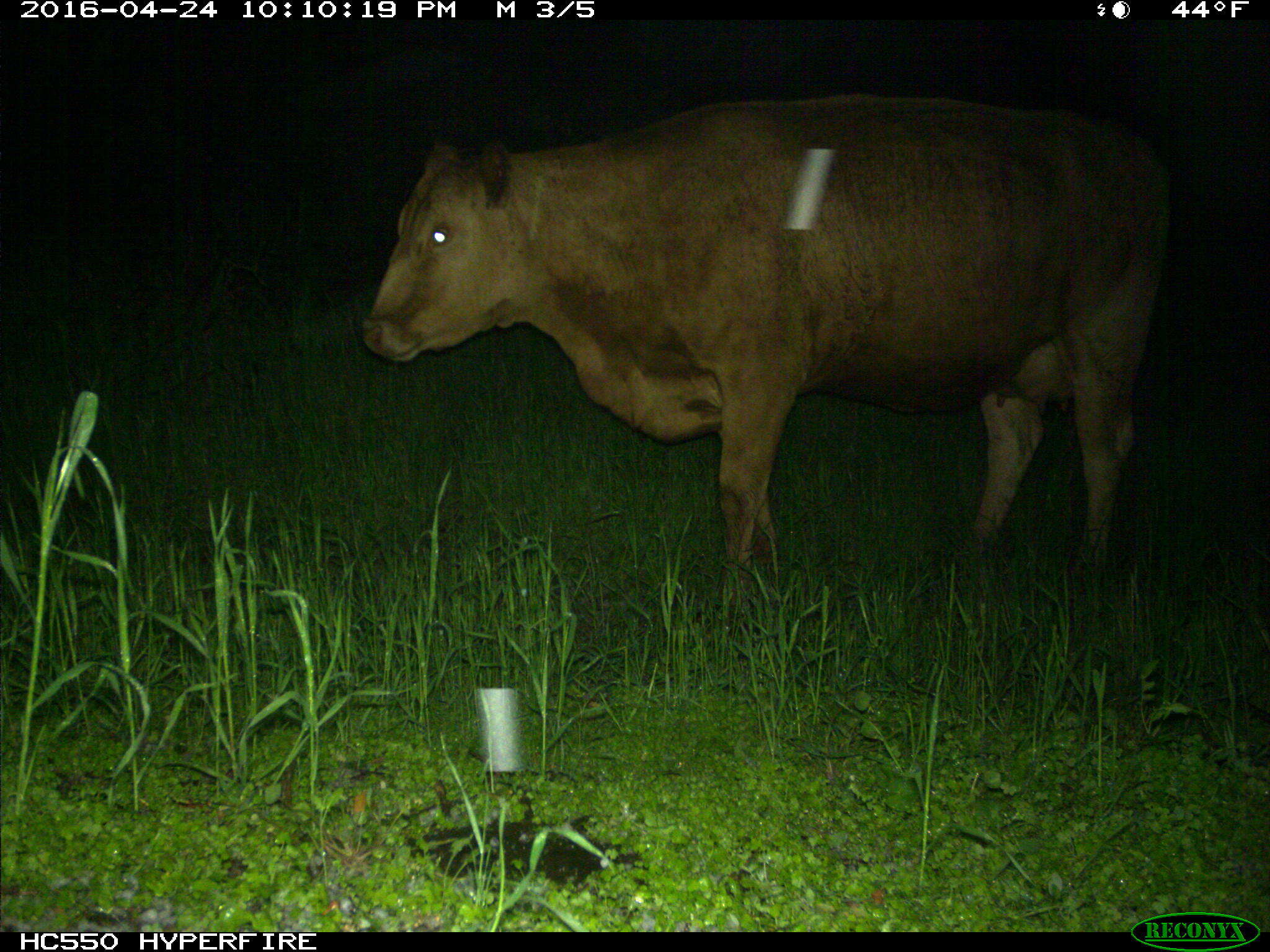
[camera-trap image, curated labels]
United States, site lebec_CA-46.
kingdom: Animalia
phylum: Chordata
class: Mammalia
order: Artiodactyla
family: Bovidae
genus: Bos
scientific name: Bos taurus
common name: domestic cow